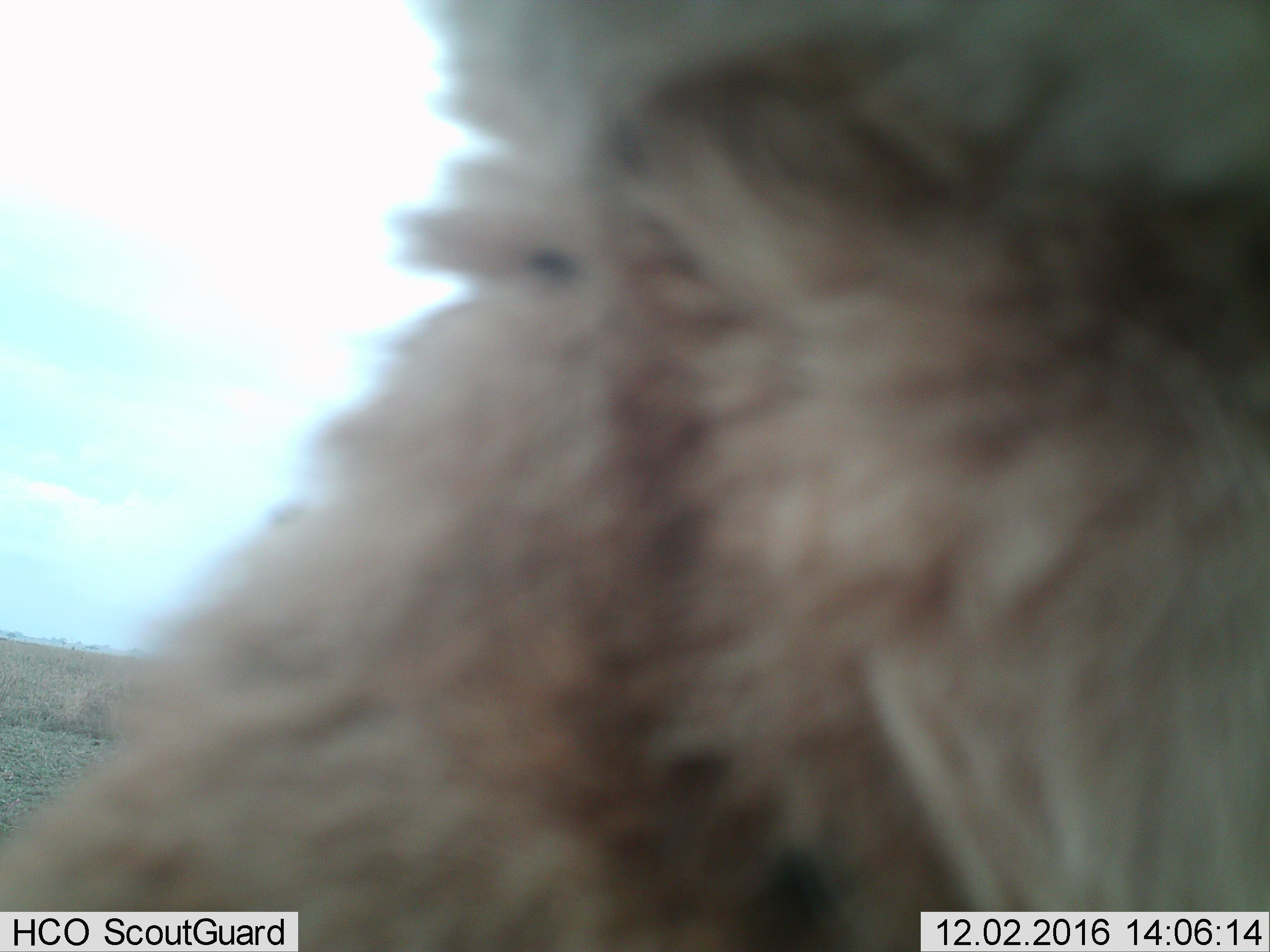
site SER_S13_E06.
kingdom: Animalia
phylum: Chordata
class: Mammalia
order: Carnivora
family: Hyaenidae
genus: Crocuta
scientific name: Crocuta crocuta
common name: spotted hyena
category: hyenaspotted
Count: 1.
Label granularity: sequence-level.